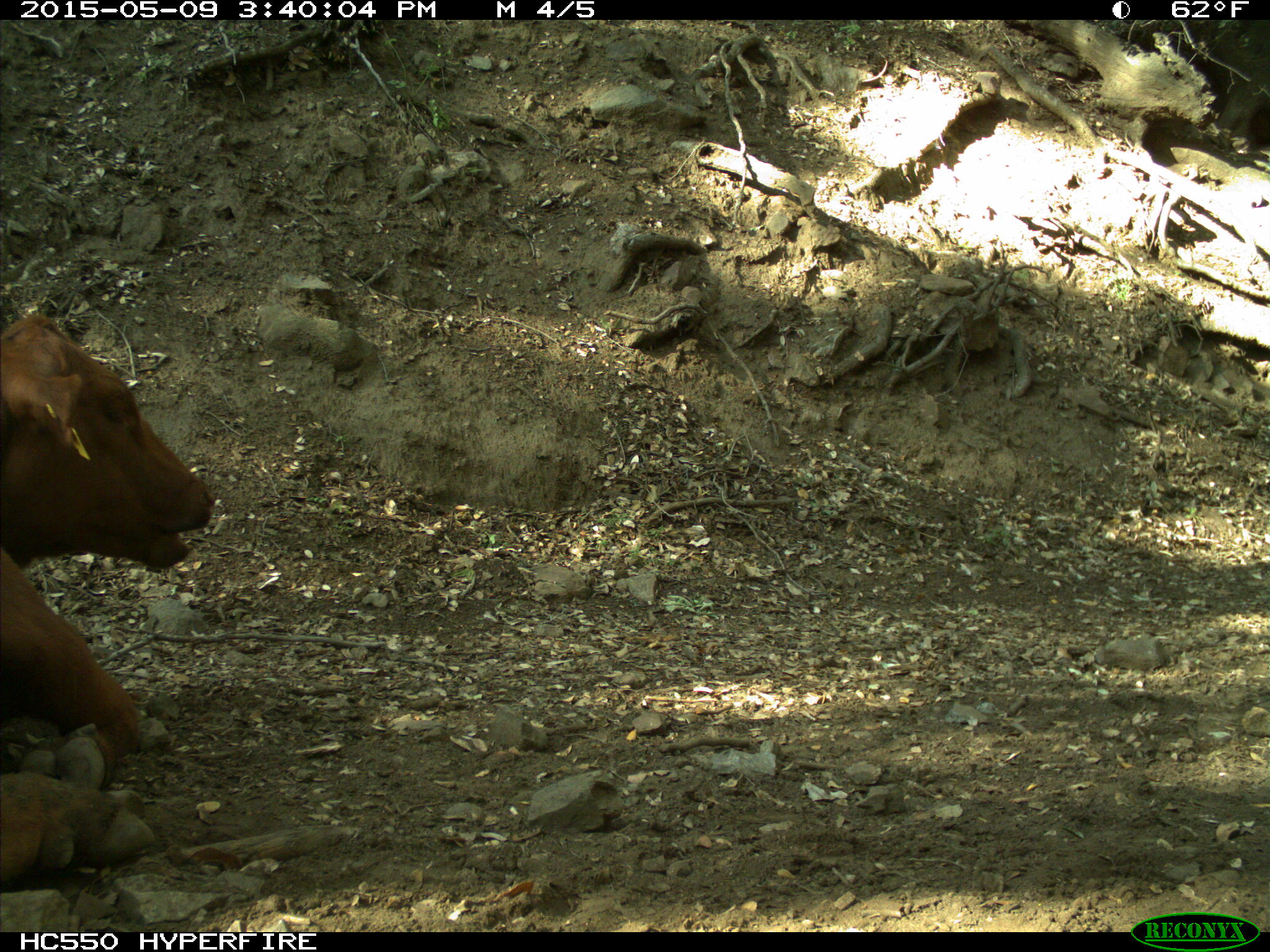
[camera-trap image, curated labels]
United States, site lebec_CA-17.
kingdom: Animalia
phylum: Chordata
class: Mammalia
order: Artiodactyla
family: Bovidae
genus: Bos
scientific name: Bos taurus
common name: domestic cow